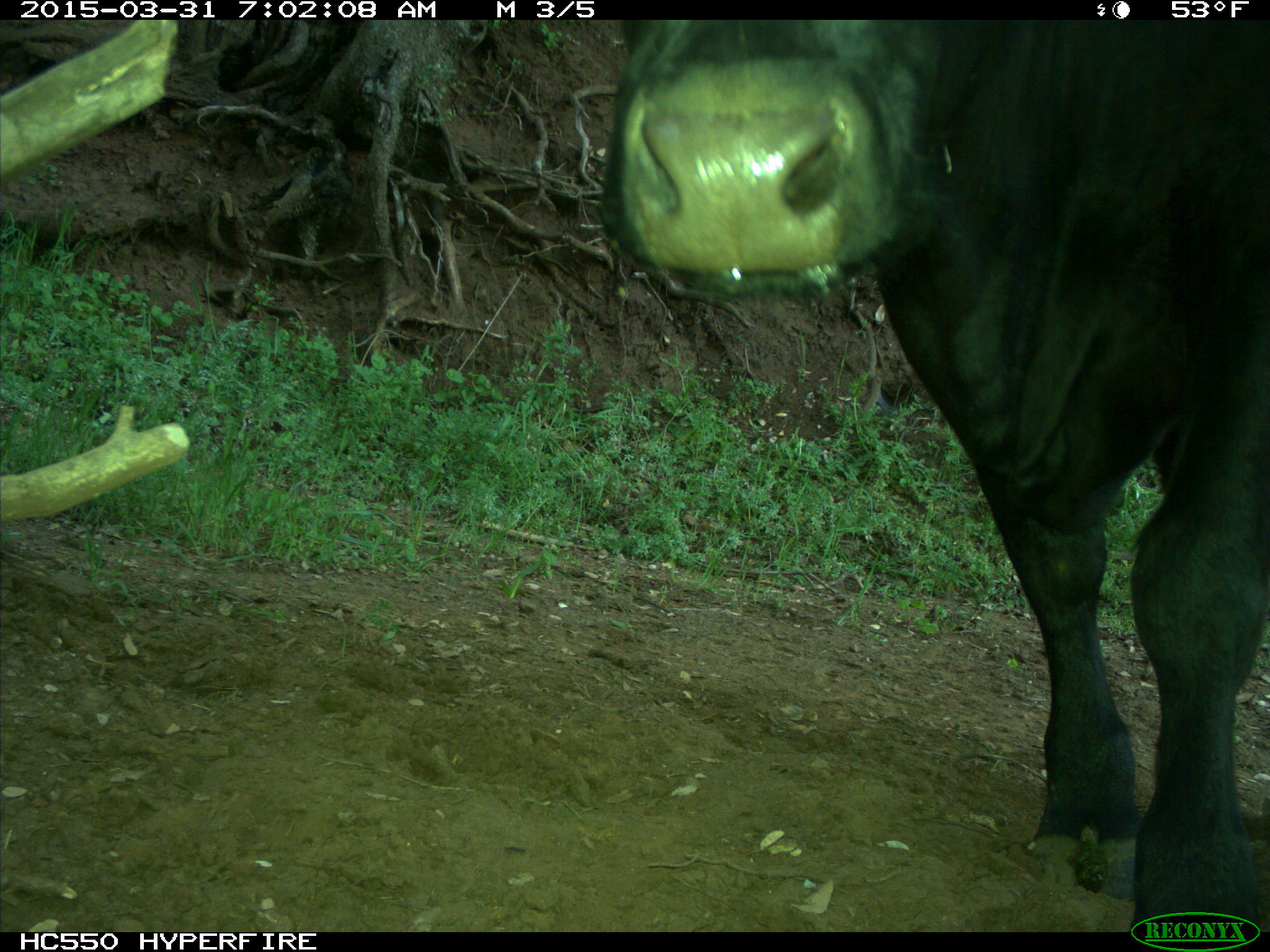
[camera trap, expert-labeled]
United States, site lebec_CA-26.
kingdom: Animalia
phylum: Chordata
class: Mammalia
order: Artiodactyla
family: Bovidae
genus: Bos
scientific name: Bos taurus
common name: domestic cow